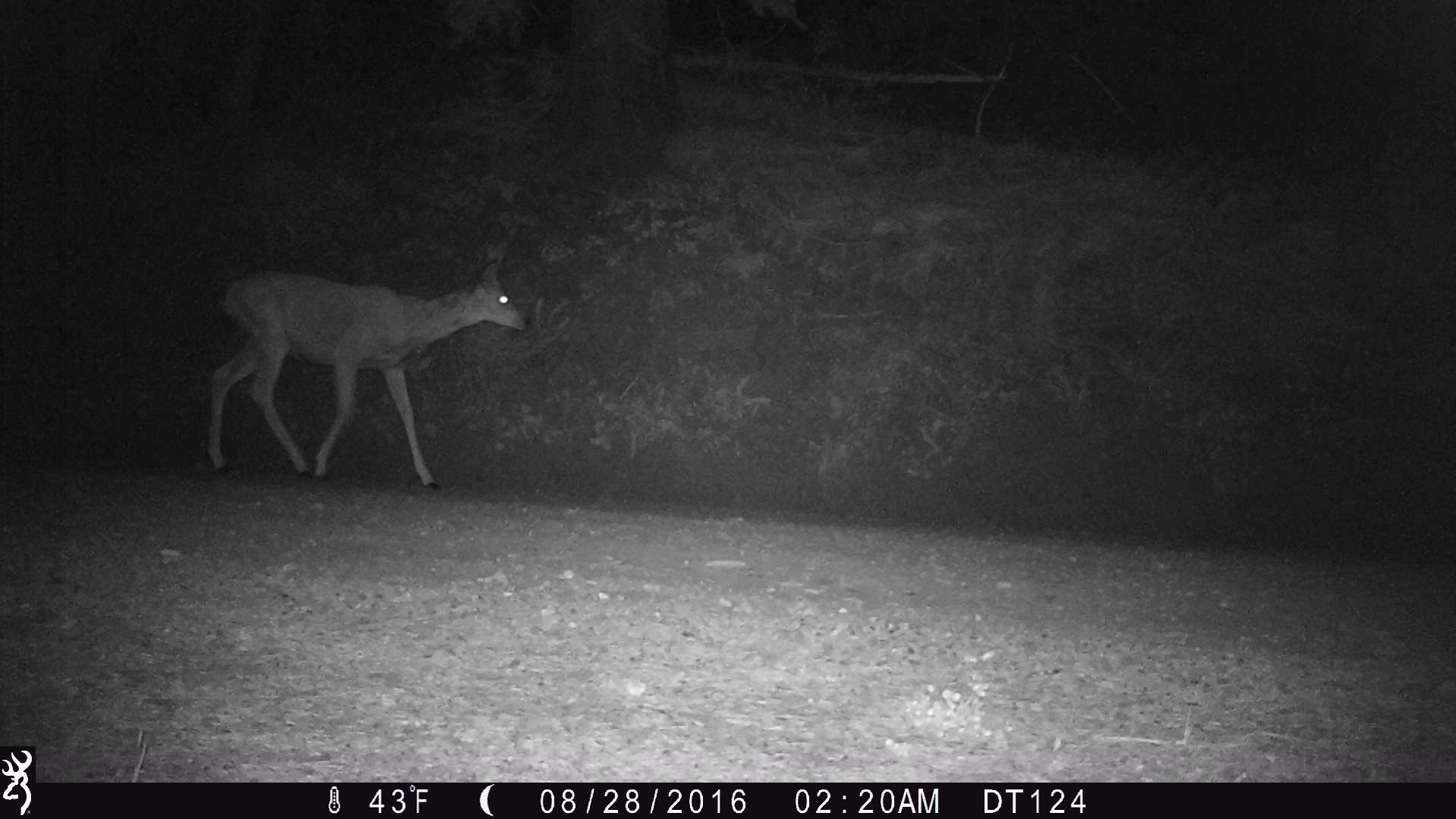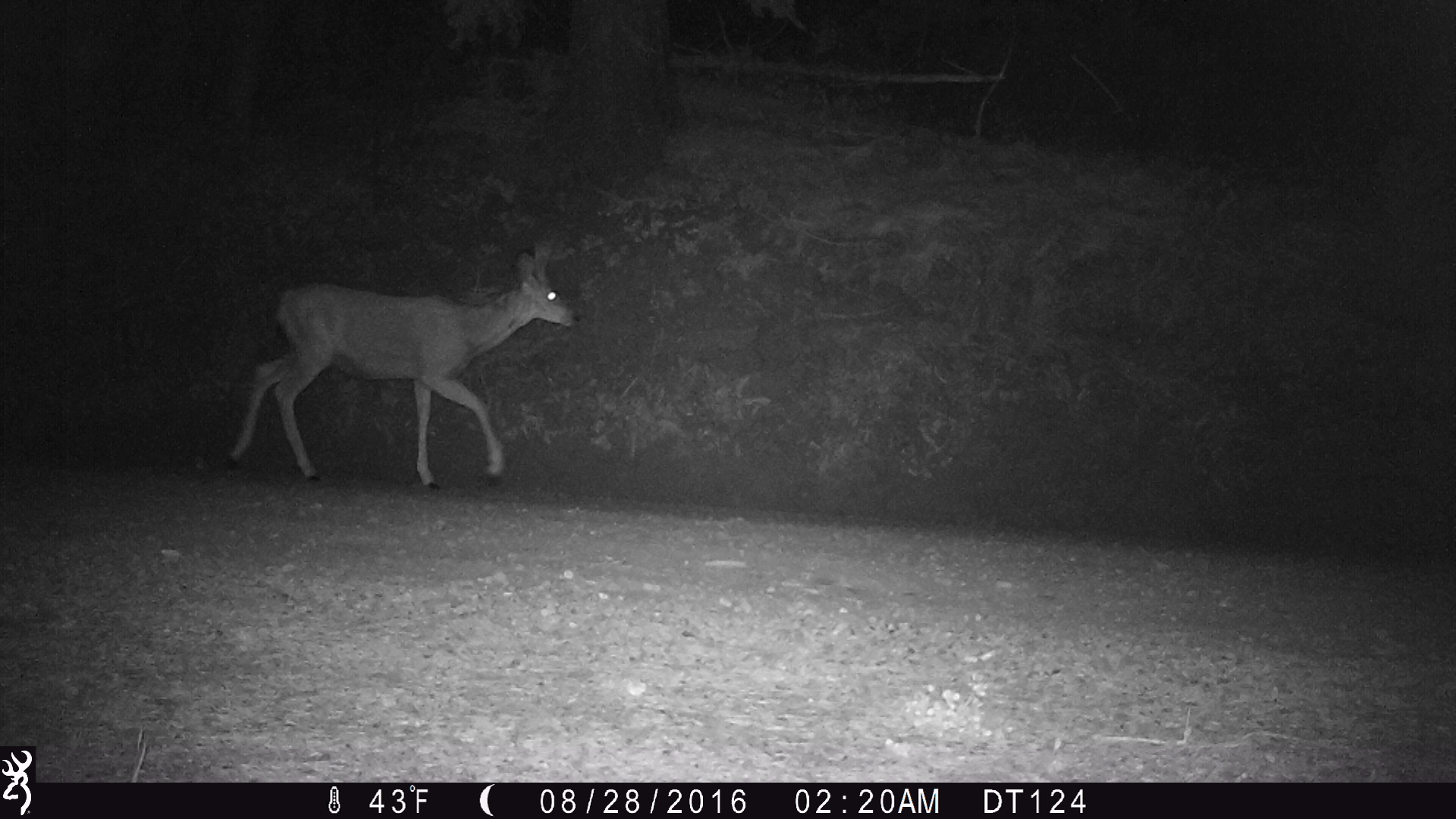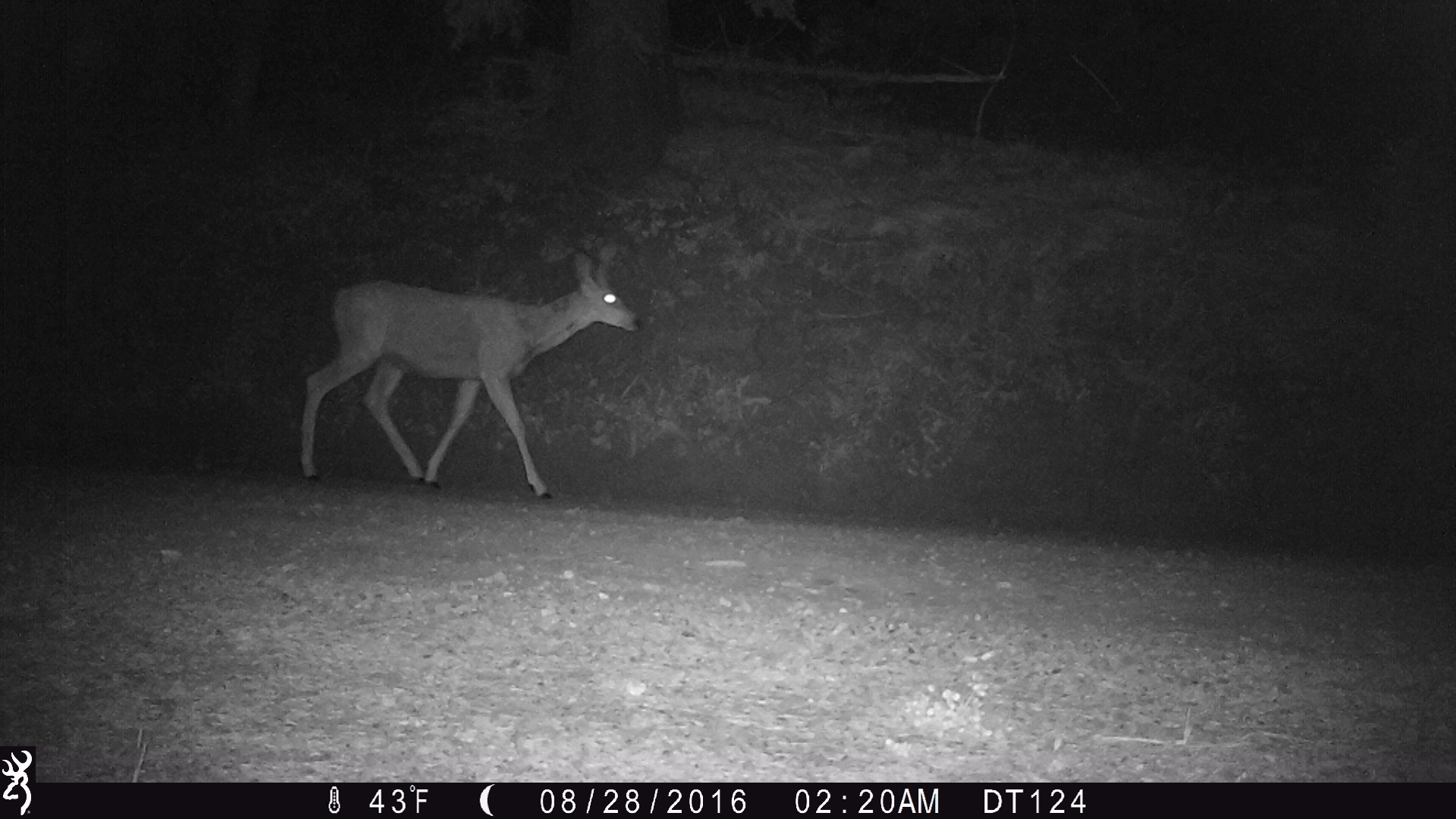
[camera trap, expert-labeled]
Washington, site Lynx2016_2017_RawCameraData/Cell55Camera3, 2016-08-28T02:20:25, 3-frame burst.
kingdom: Animalia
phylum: Chordata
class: Mammalia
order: Artiodactyla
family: Cervidae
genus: Odocoileus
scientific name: Odocoileus hemionus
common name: mule deer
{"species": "Odocoileus hemionus (mule deer)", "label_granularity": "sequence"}